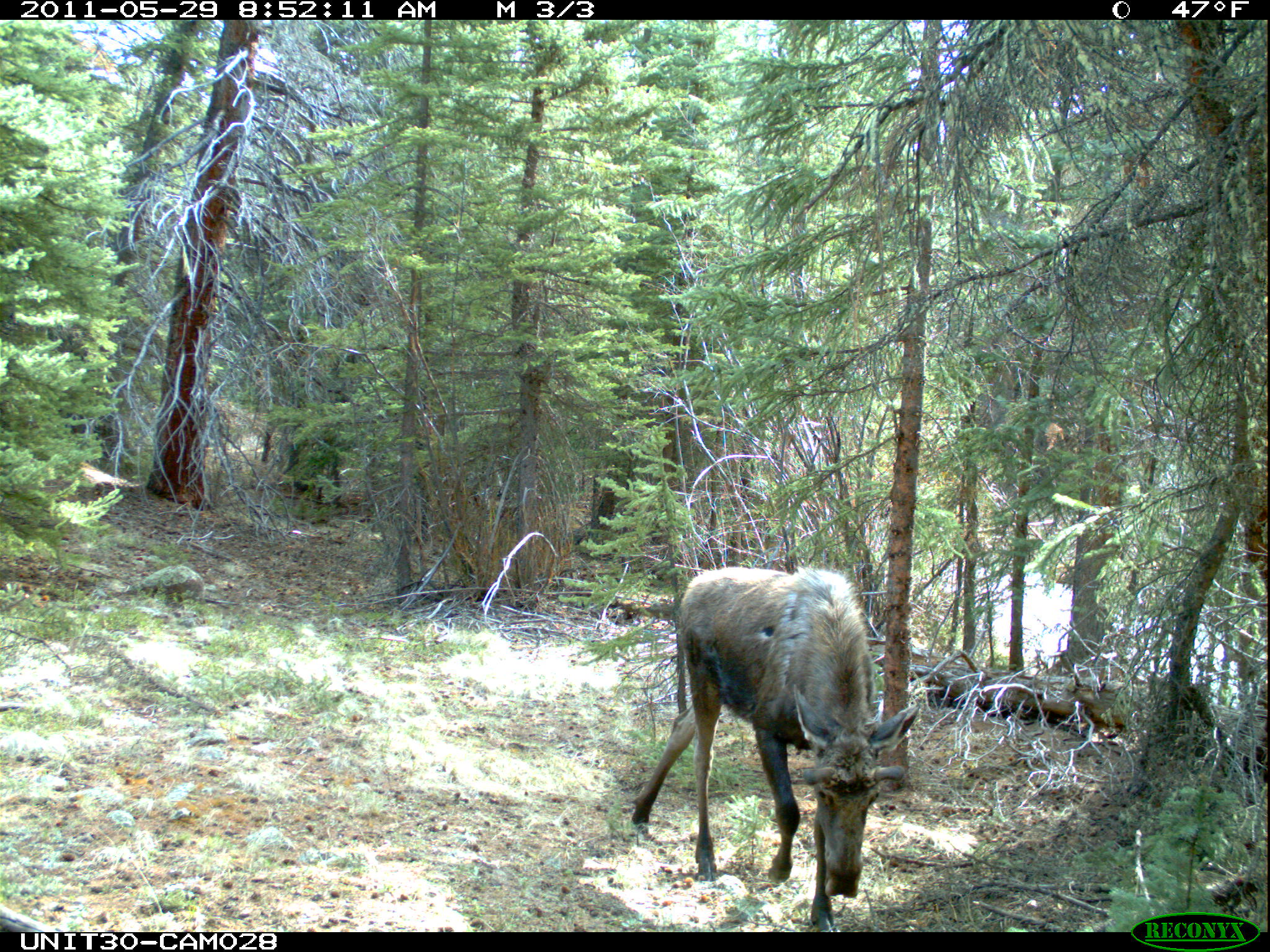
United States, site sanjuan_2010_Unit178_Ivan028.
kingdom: Animalia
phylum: Chordata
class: Mammalia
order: Artiodactyla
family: Cervidae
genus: Alces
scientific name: Alces alces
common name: moose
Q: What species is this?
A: Alces alces (moose).